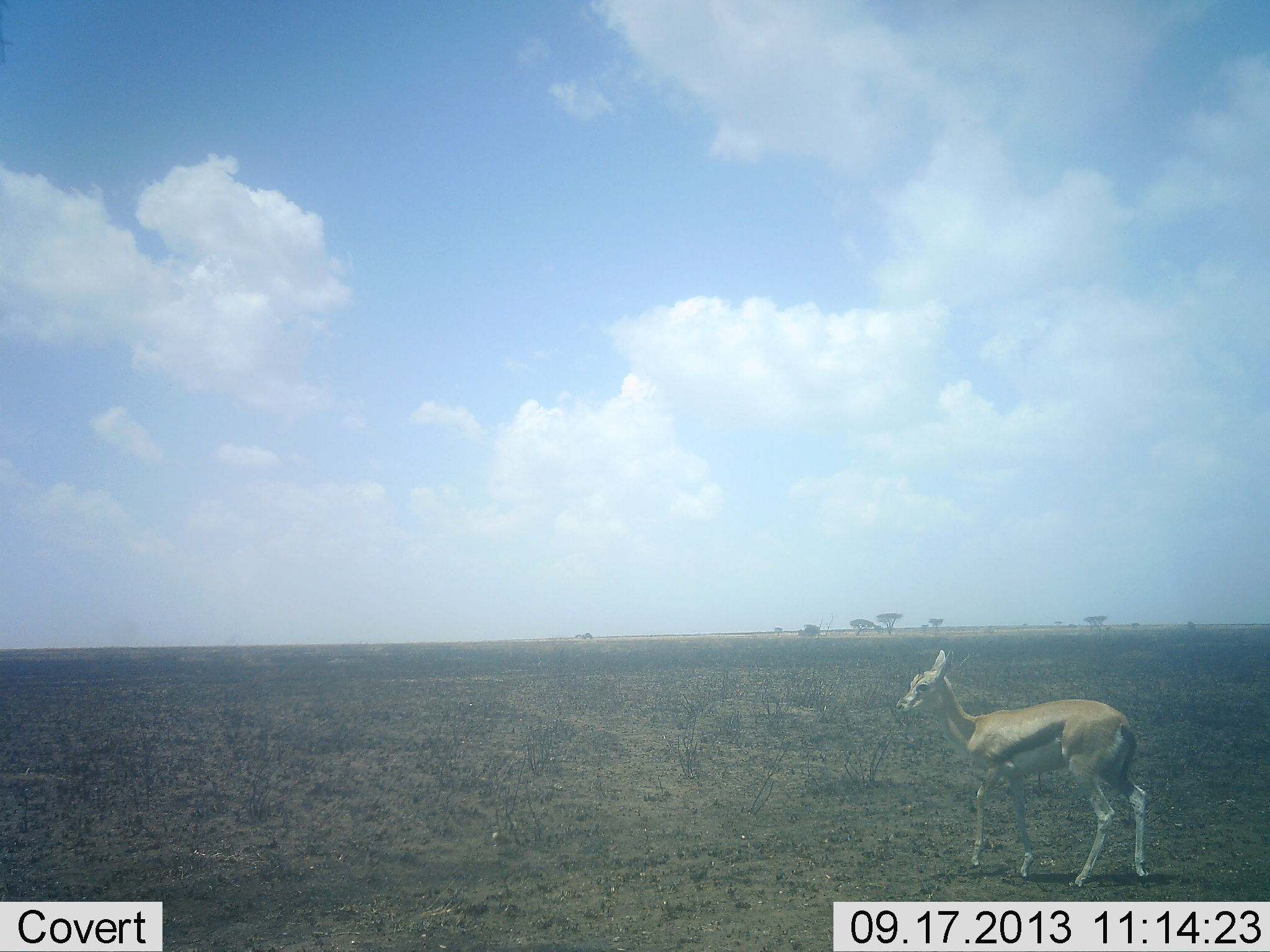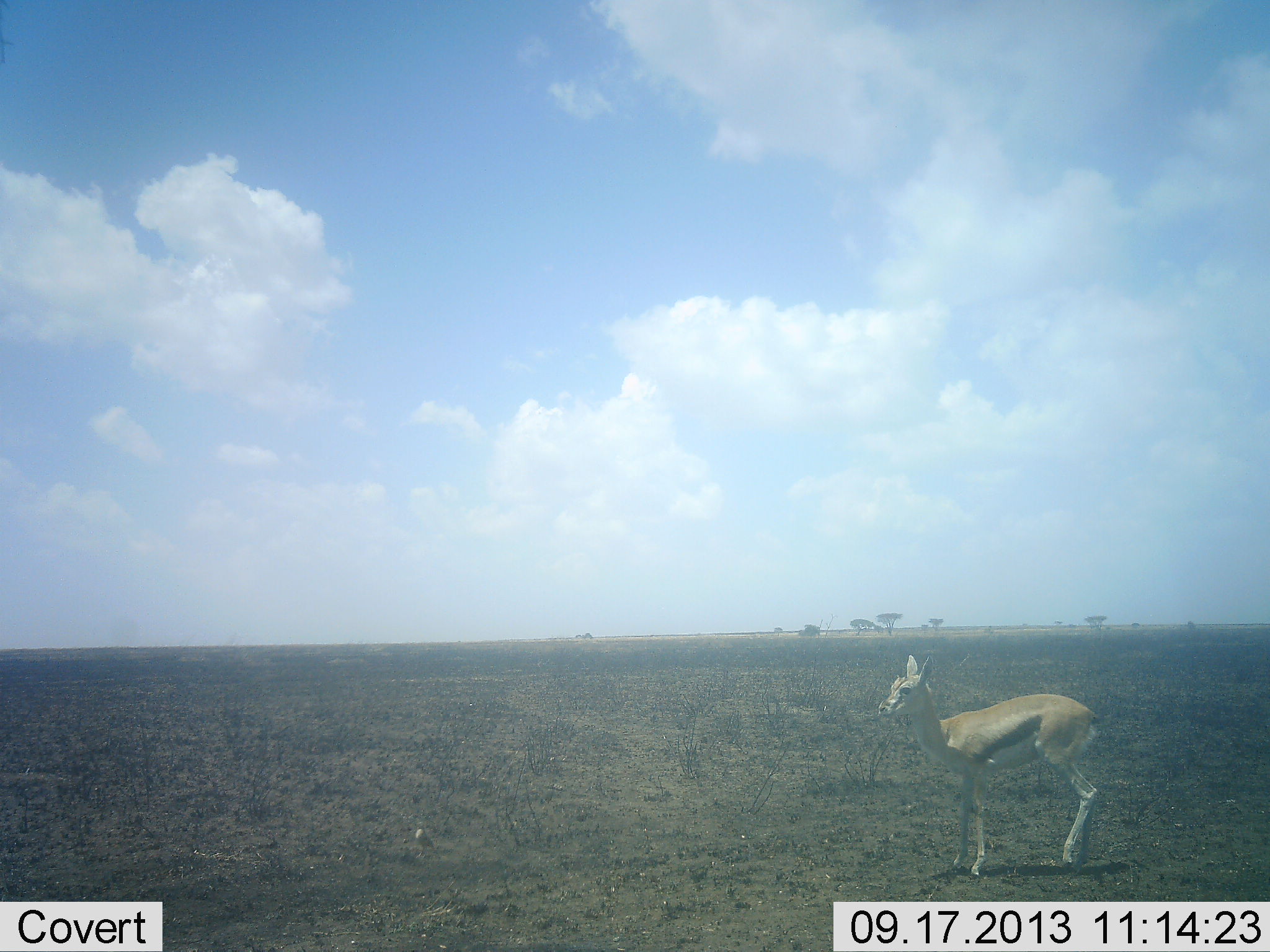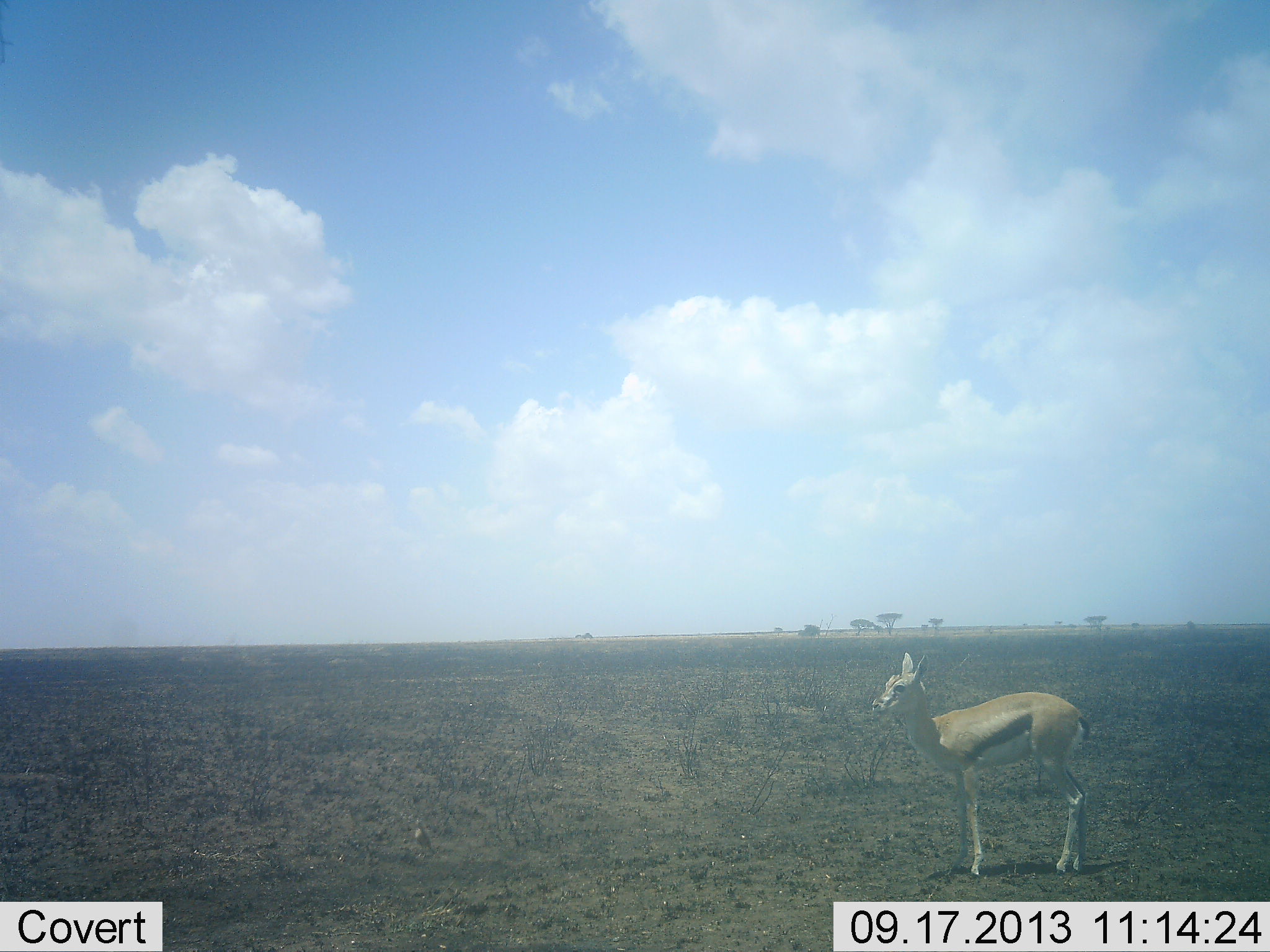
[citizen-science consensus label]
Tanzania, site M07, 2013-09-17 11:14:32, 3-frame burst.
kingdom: Animalia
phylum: Chordata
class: Mammalia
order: Artiodactyla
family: Bovidae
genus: Eudorcas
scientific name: Eudorcas thomsonii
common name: thomson's gazelle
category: gazellethomsons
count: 1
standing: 90%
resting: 0%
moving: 10%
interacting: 0%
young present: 10%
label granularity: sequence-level